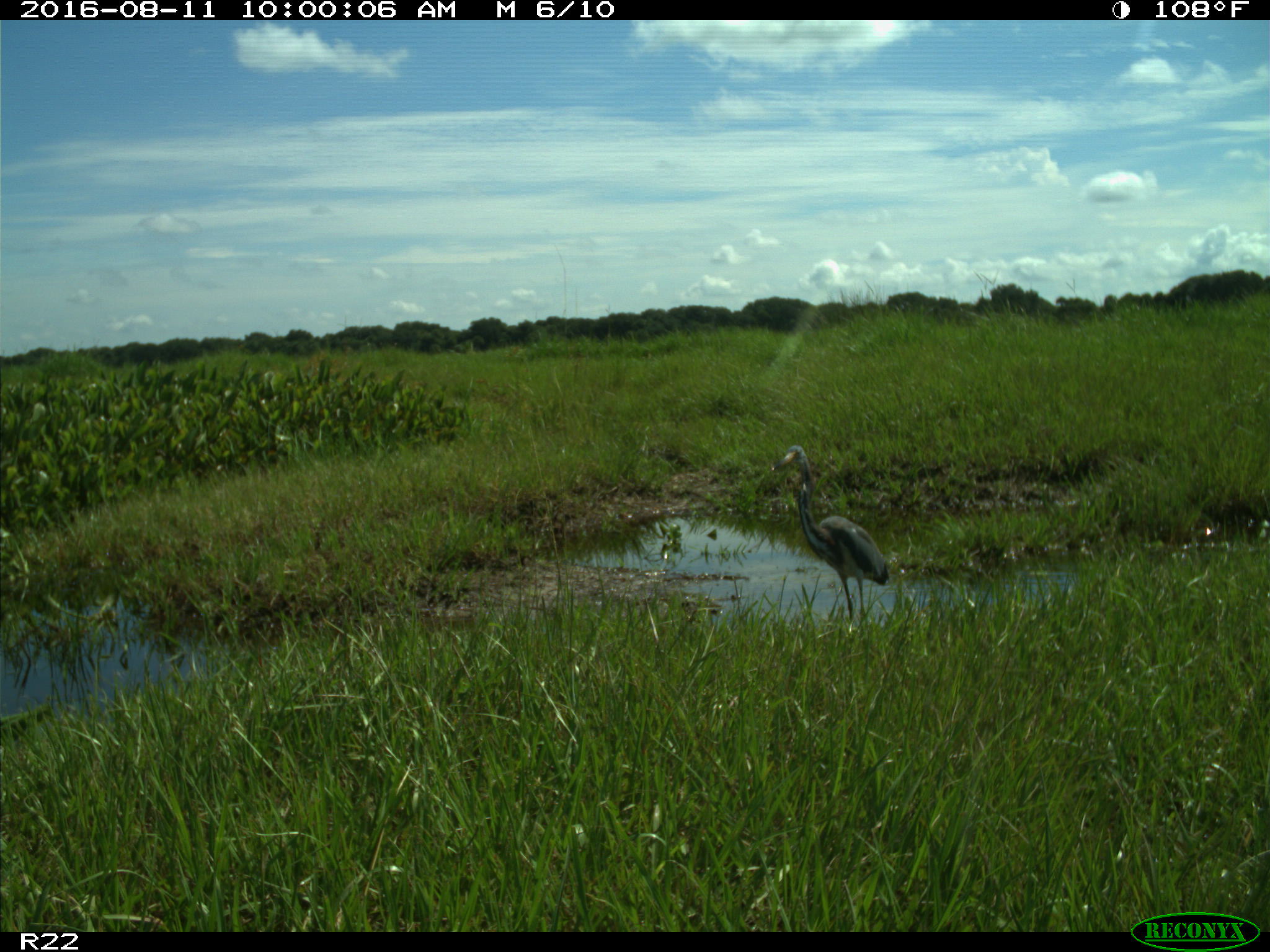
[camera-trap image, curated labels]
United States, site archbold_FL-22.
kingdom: Animalia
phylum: Chordata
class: Aves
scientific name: Aves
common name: birds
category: unidentified bird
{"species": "unidentified bird (birds) (Aves)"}